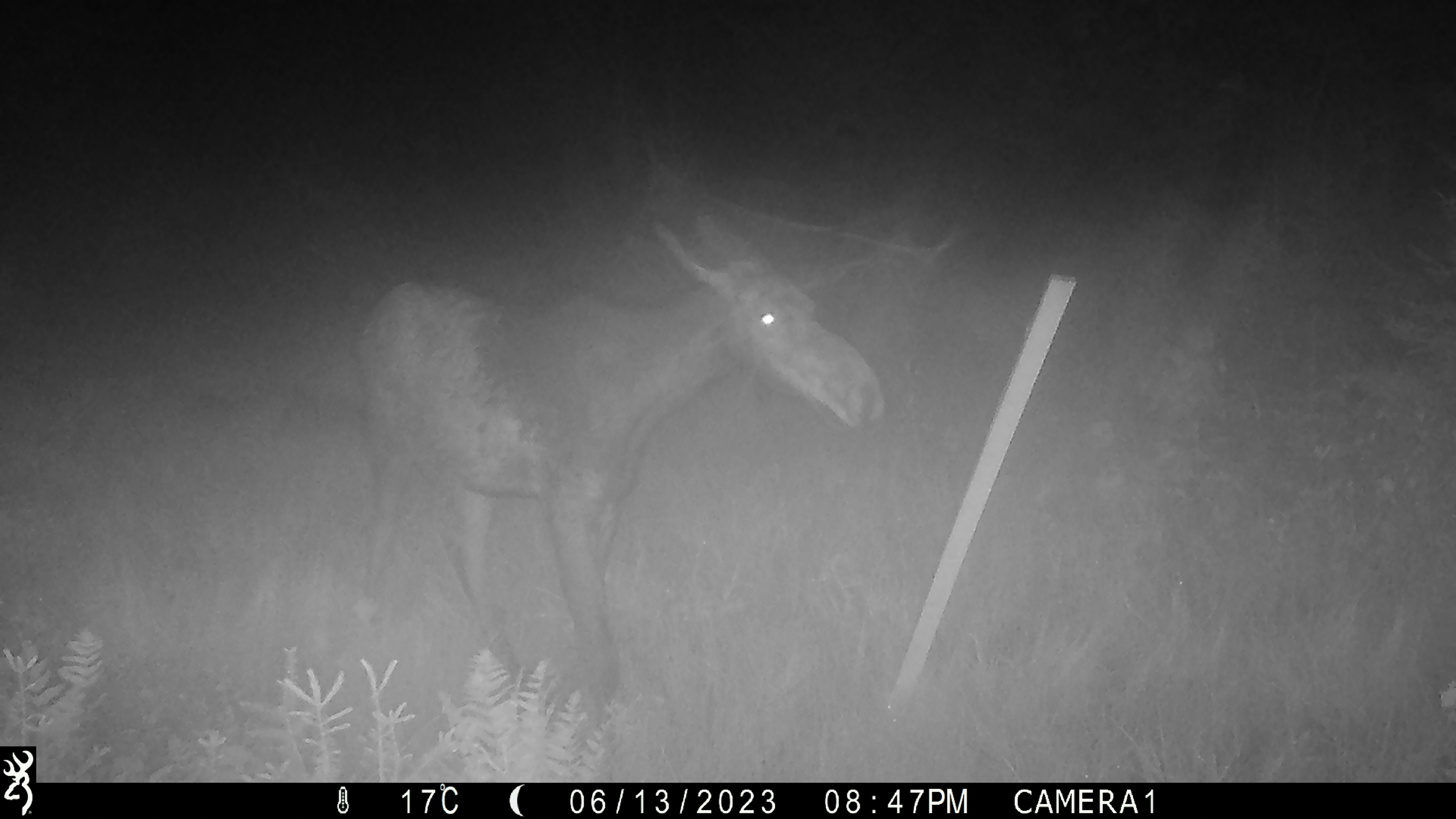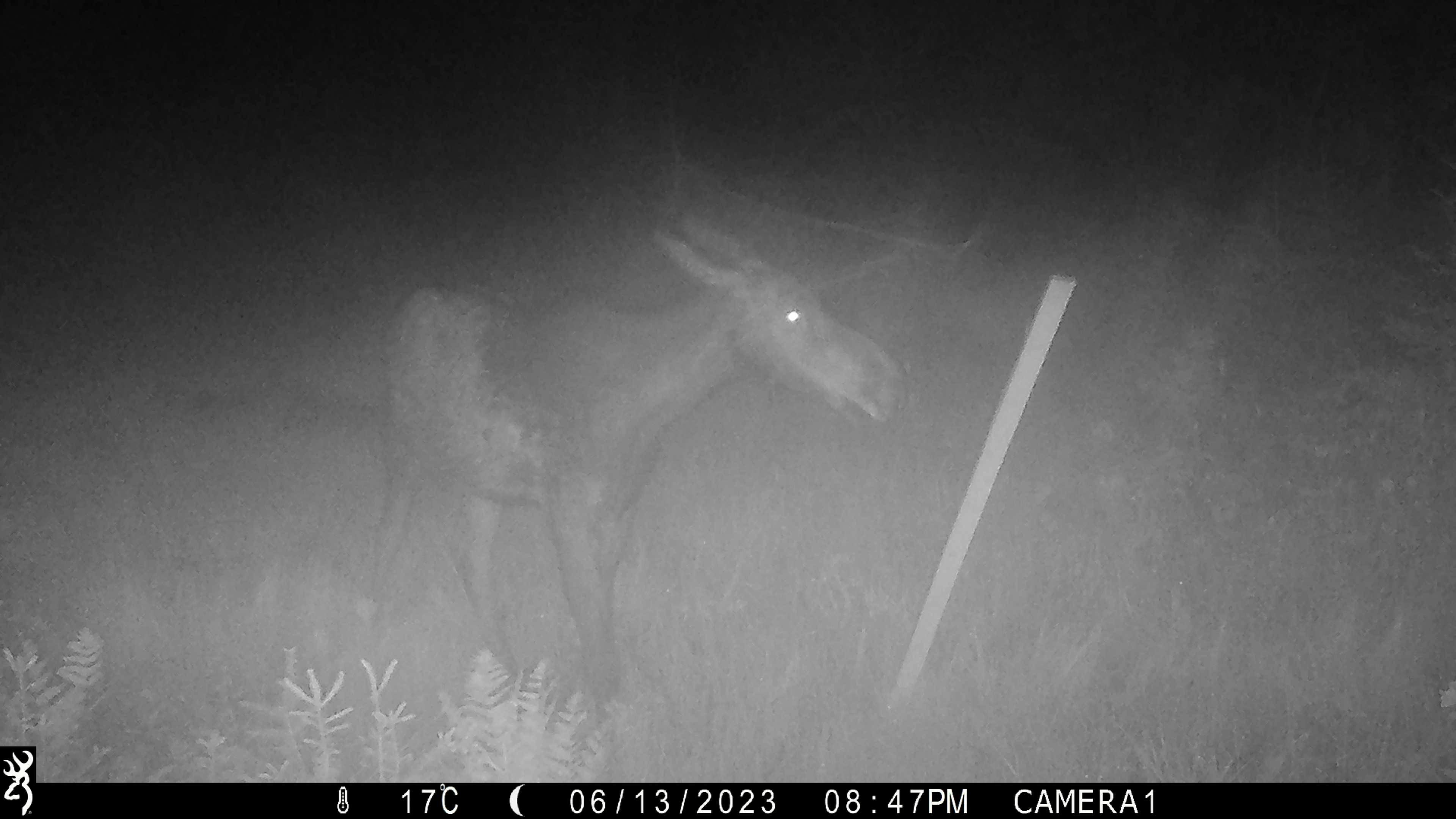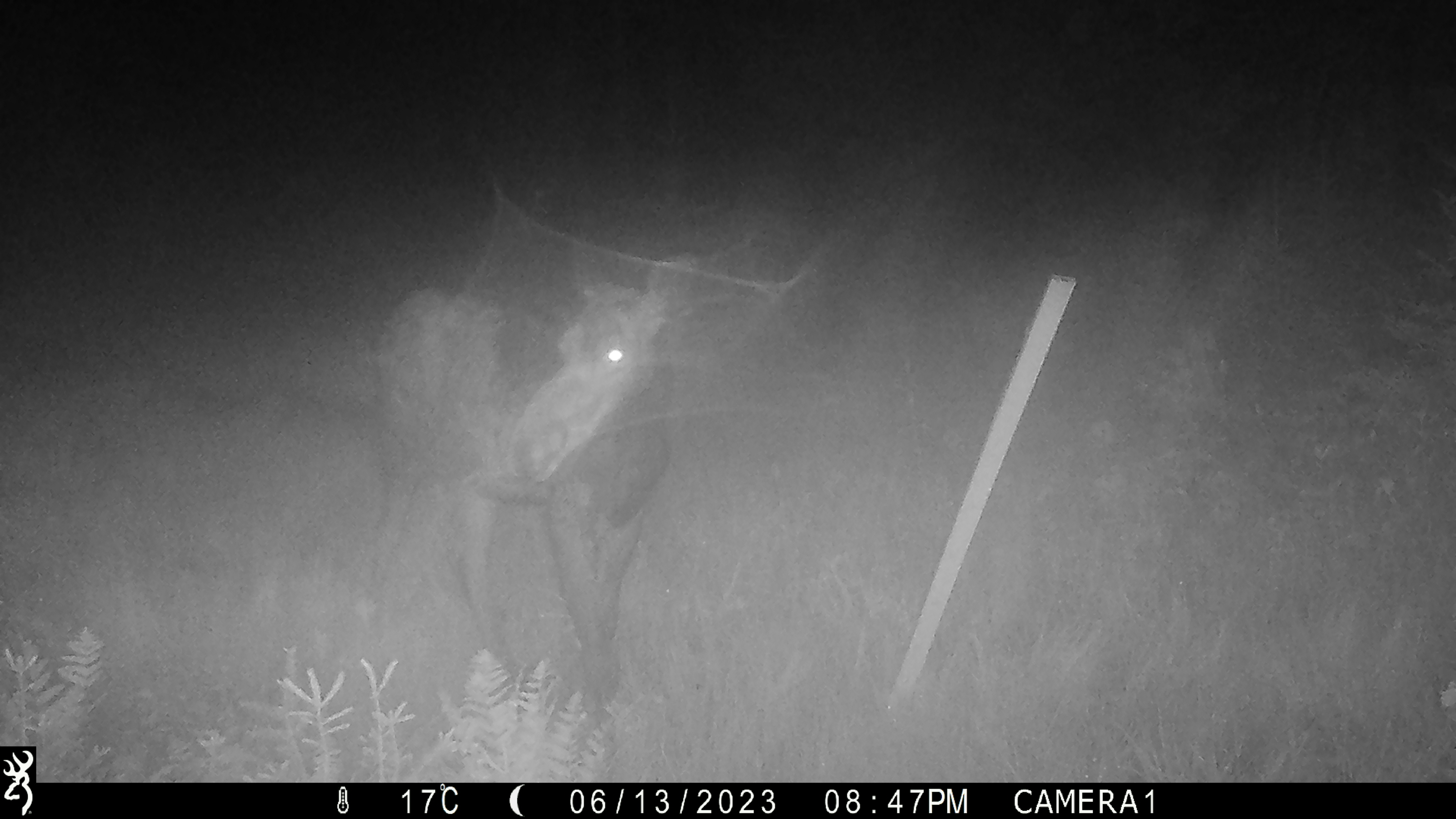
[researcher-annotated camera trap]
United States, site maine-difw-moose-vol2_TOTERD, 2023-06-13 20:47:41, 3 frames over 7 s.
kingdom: Animalia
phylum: Chordata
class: Mammalia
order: Artiodactyla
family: Cervidae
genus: Alces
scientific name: Alces alces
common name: moose